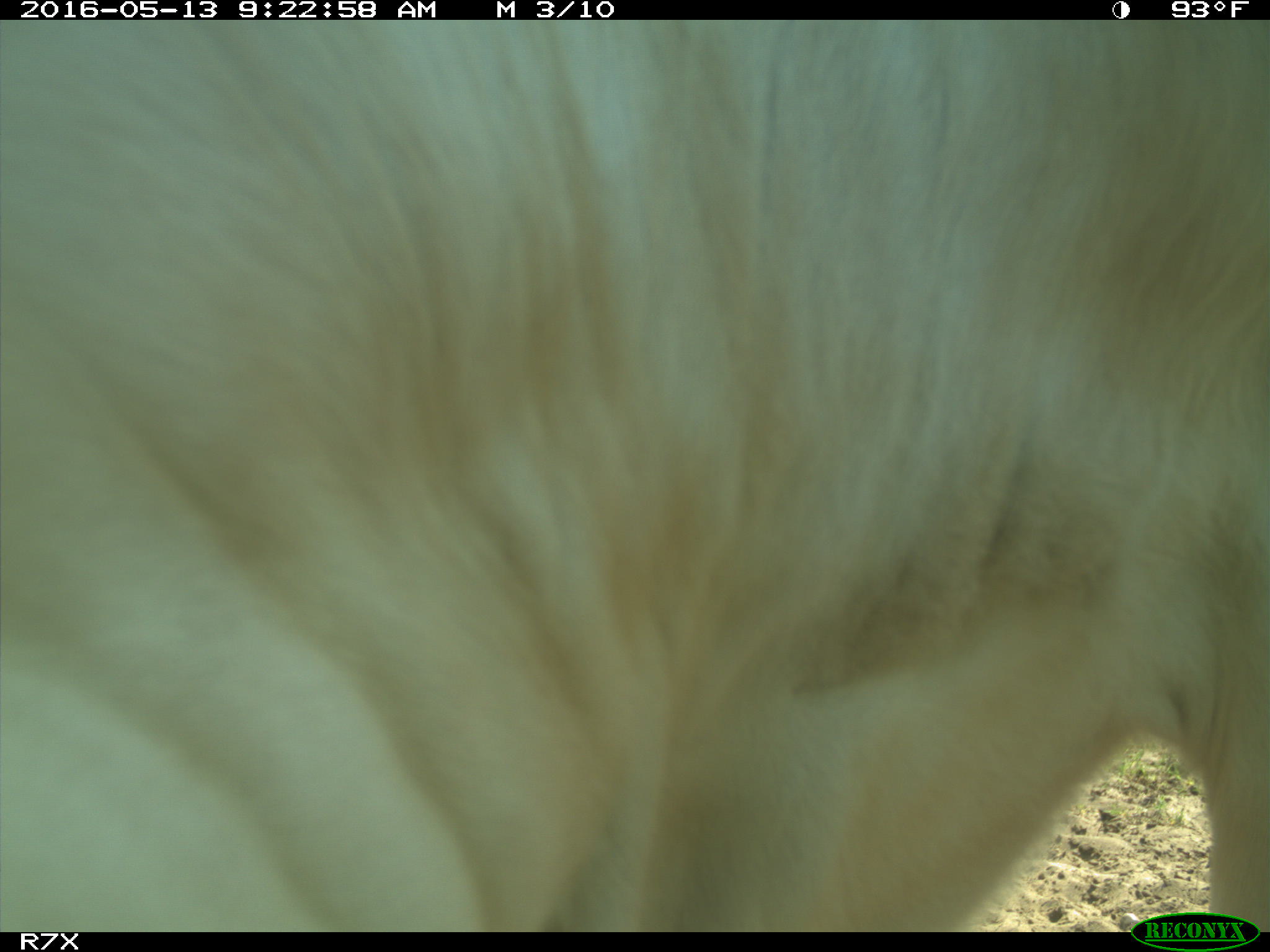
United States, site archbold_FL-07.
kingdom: Animalia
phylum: Chordata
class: Mammalia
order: Artiodactyla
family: Bovidae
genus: Bos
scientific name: Bos taurus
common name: domestic cow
Bos taurus (domestic cow).